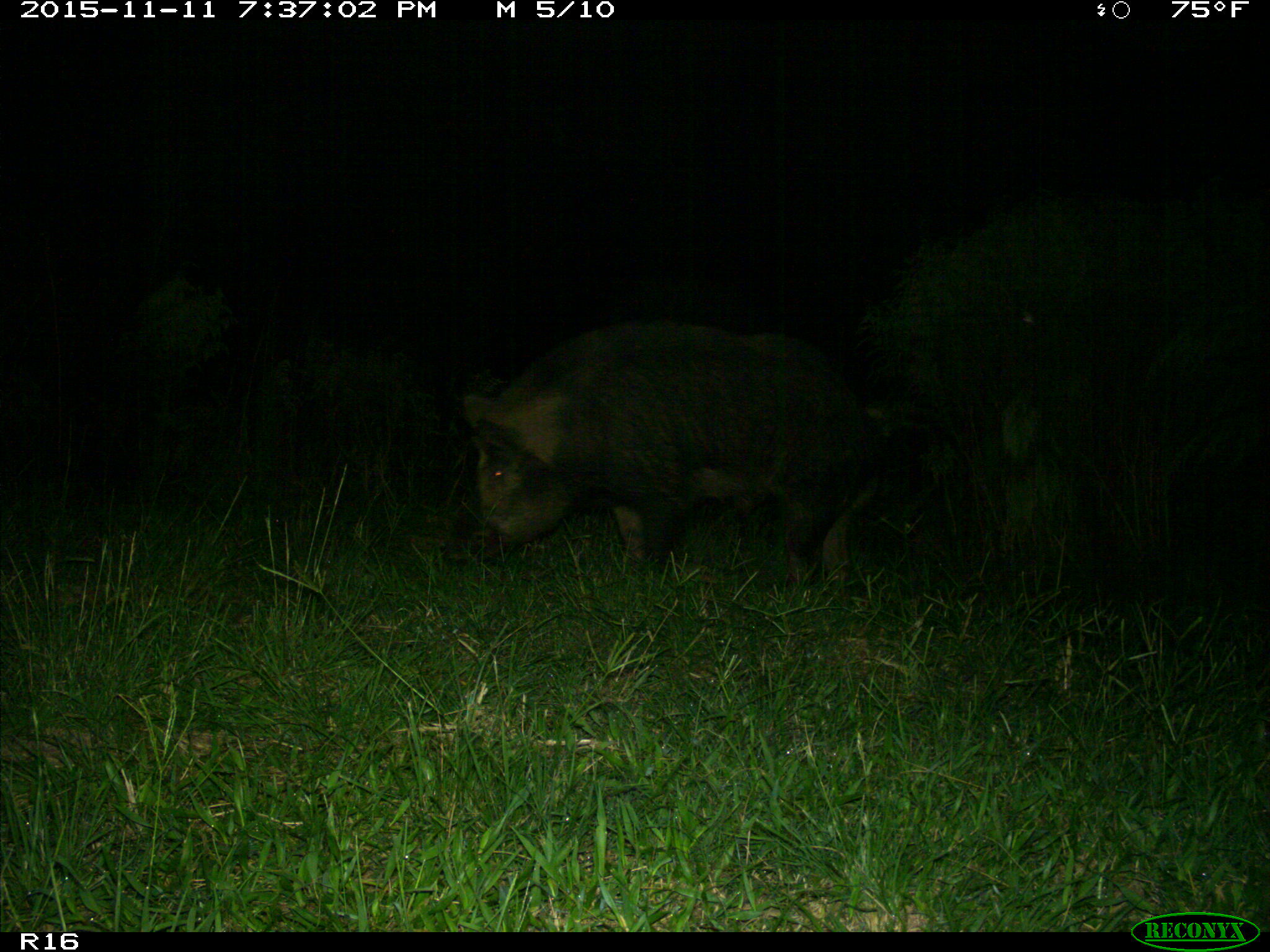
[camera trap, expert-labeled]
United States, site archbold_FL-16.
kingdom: Animalia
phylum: Chordata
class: Mammalia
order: Artiodactyla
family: Suidae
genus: Sus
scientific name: Sus scrofa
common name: wild boar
Sus scrofa (wild boar).